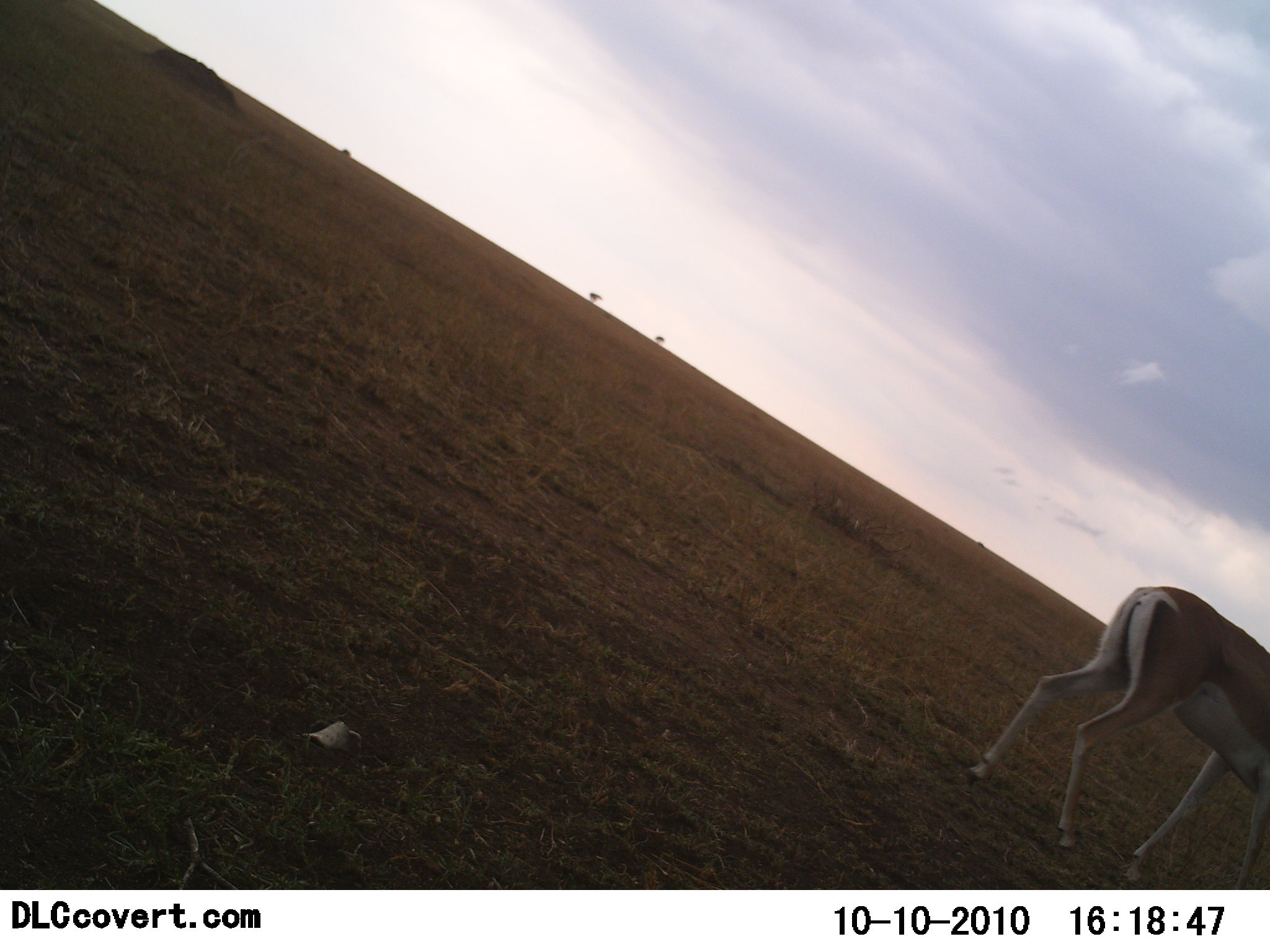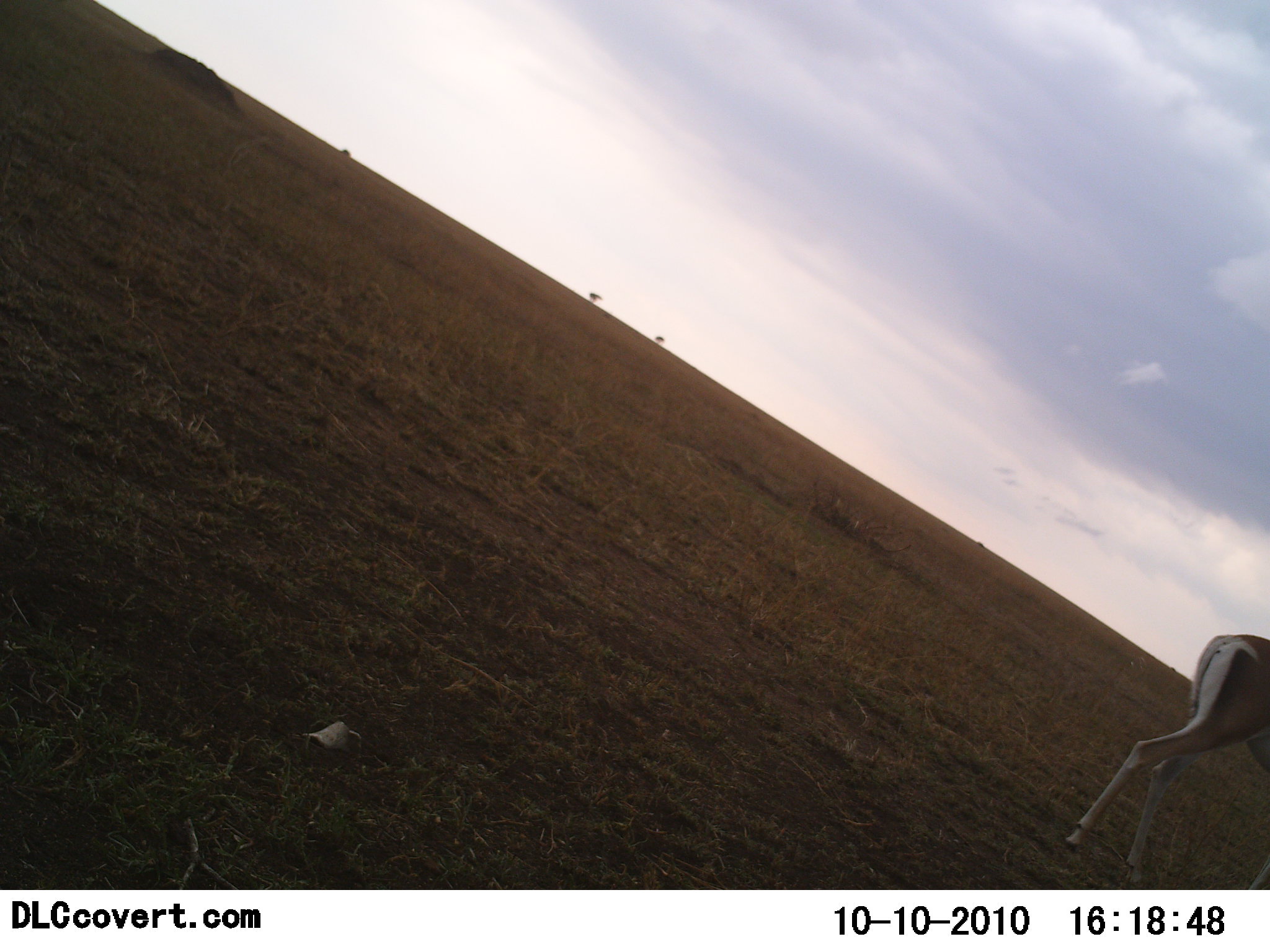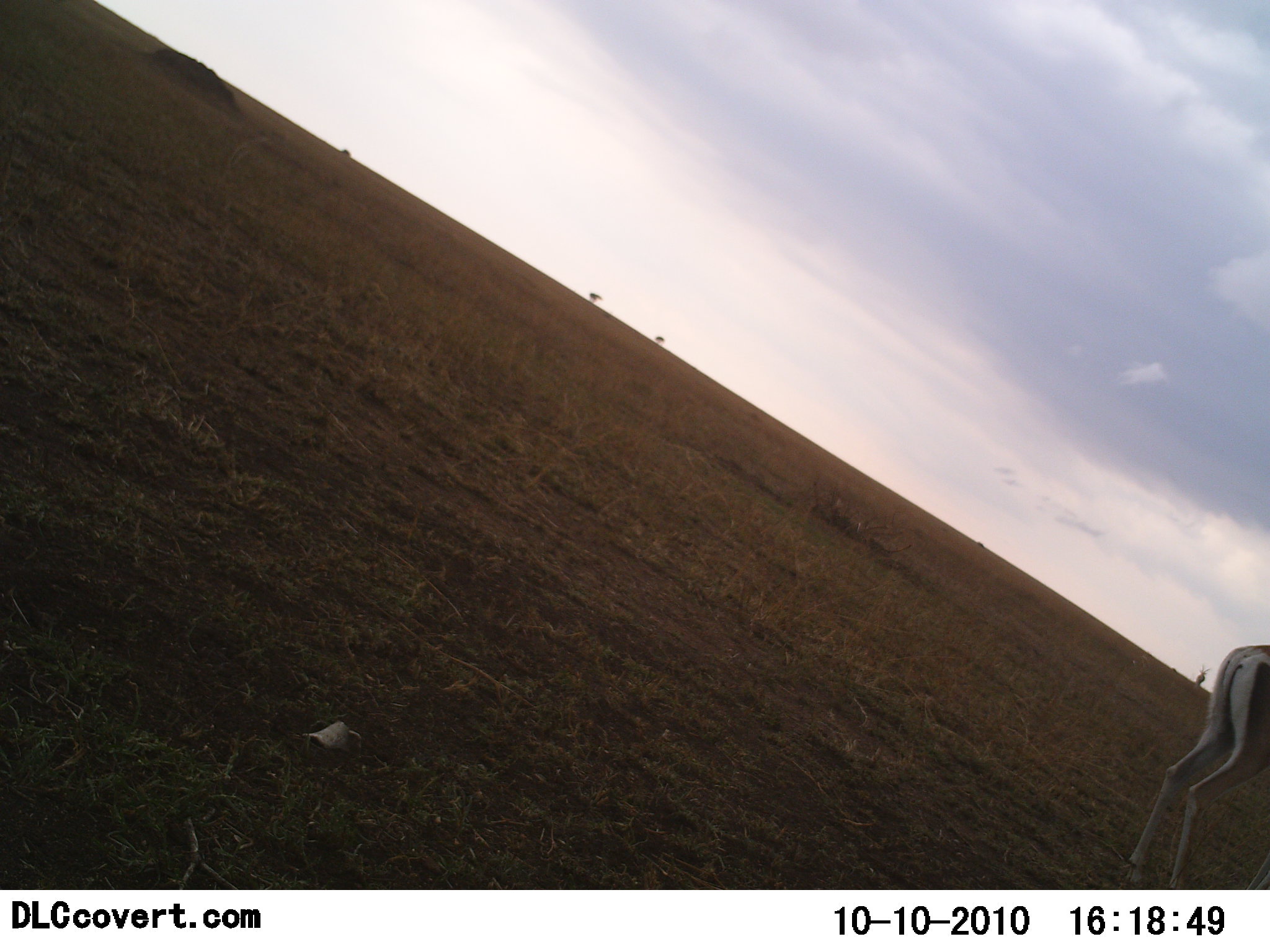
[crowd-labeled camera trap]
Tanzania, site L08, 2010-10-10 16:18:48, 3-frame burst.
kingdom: Animalia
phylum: Chordata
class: Mammalia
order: Artiodactyla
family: Bovidae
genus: Nanger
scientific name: Nanger granti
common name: grant's gazelle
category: gazellegrants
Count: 1.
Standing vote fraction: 0%.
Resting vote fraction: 0%.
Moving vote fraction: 100%.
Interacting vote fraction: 0%.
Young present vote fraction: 0%.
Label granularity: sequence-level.